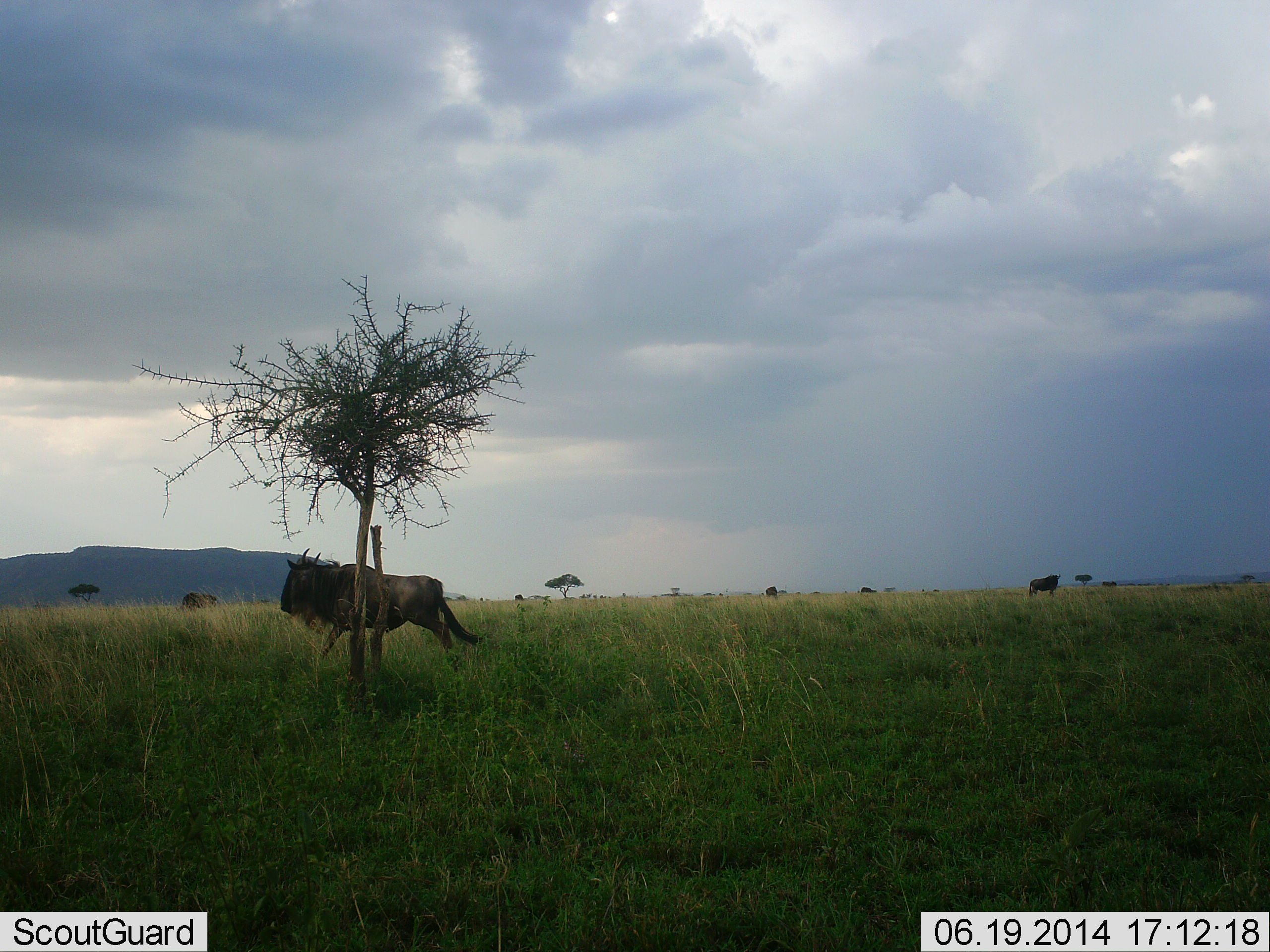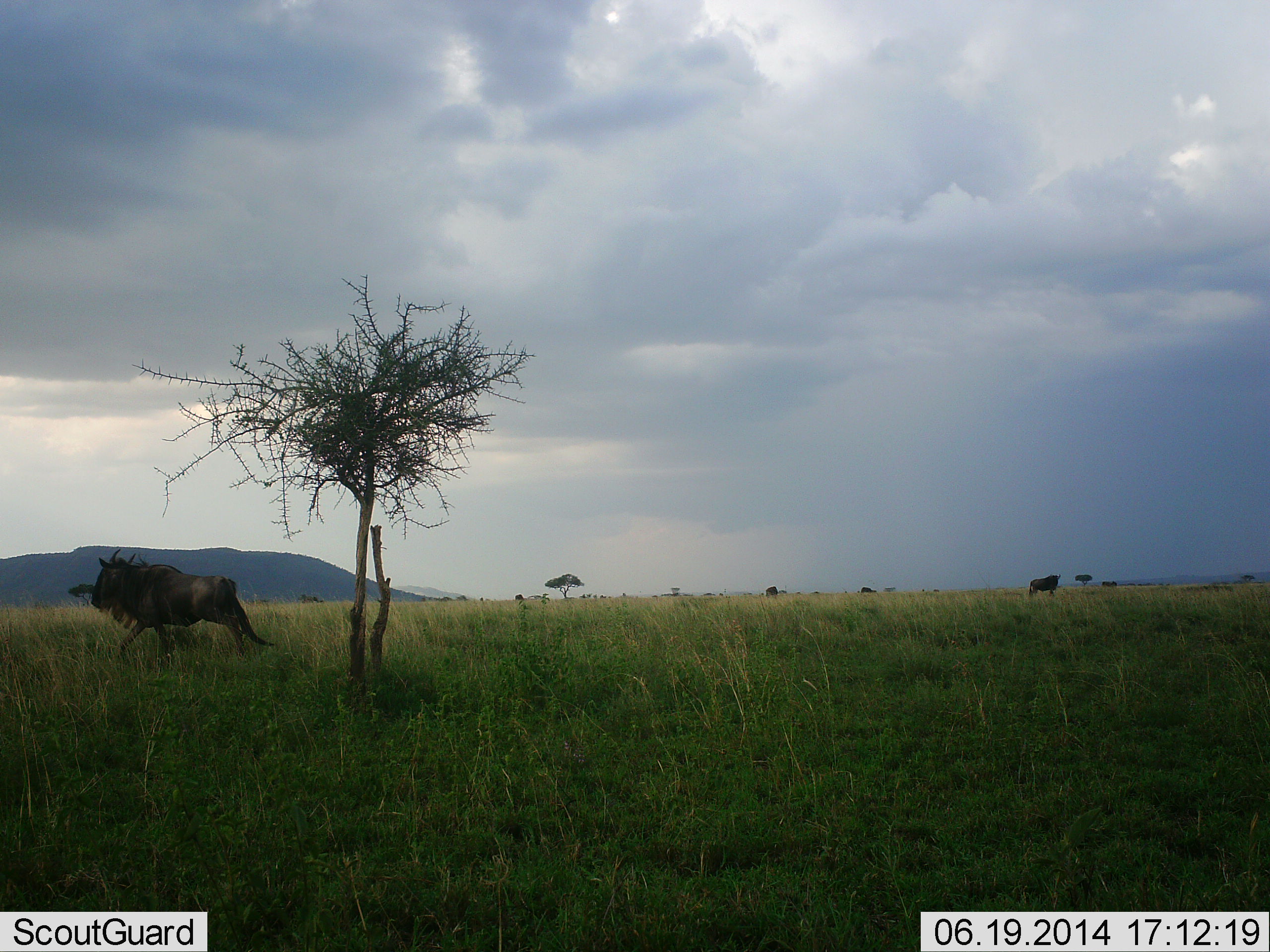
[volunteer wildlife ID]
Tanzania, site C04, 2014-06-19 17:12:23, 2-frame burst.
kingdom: Animalia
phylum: Chordata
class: Mammalia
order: Artiodactyla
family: Bovidae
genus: Connochaetes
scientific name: Connochaetes taurinus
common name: blue wildebeest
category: wildebeest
Wildebeest (blue wildebeest) (Connochaetes taurinus), count 2. Behavior (volunteer vote fractions): standing 70%, resting 0%, moving 100%, interacting 0%. Young present (vote fraction): 0%. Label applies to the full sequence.